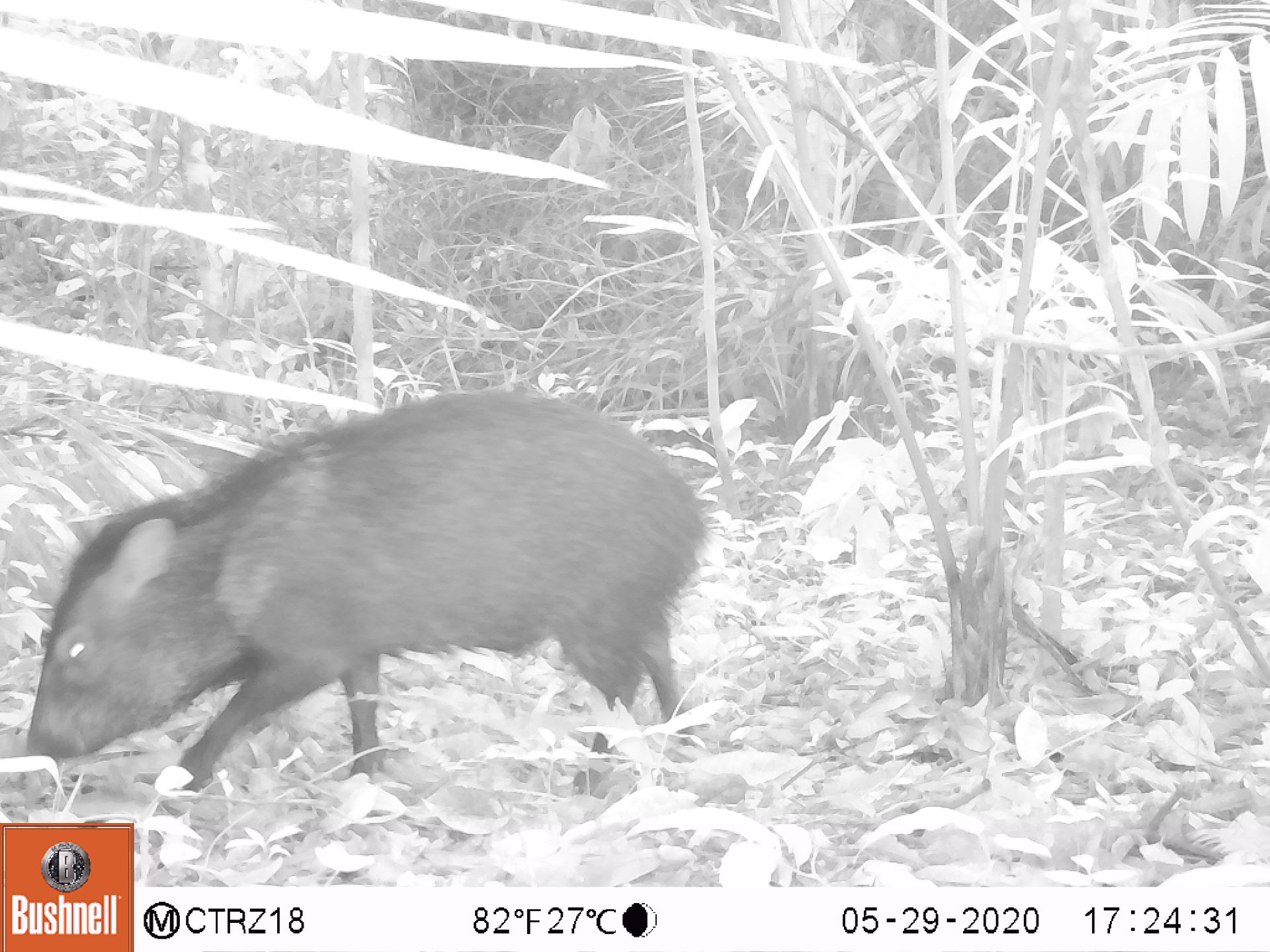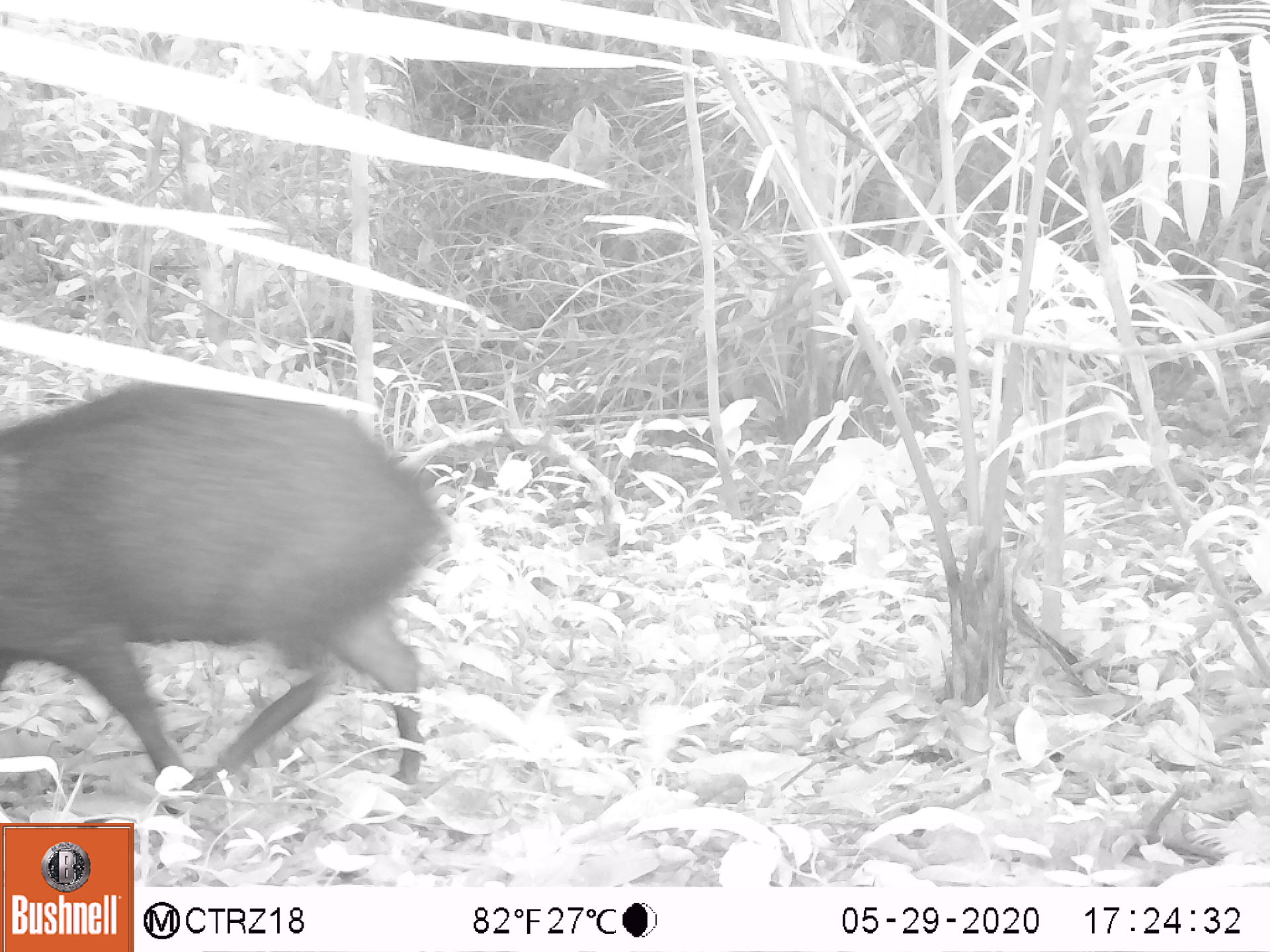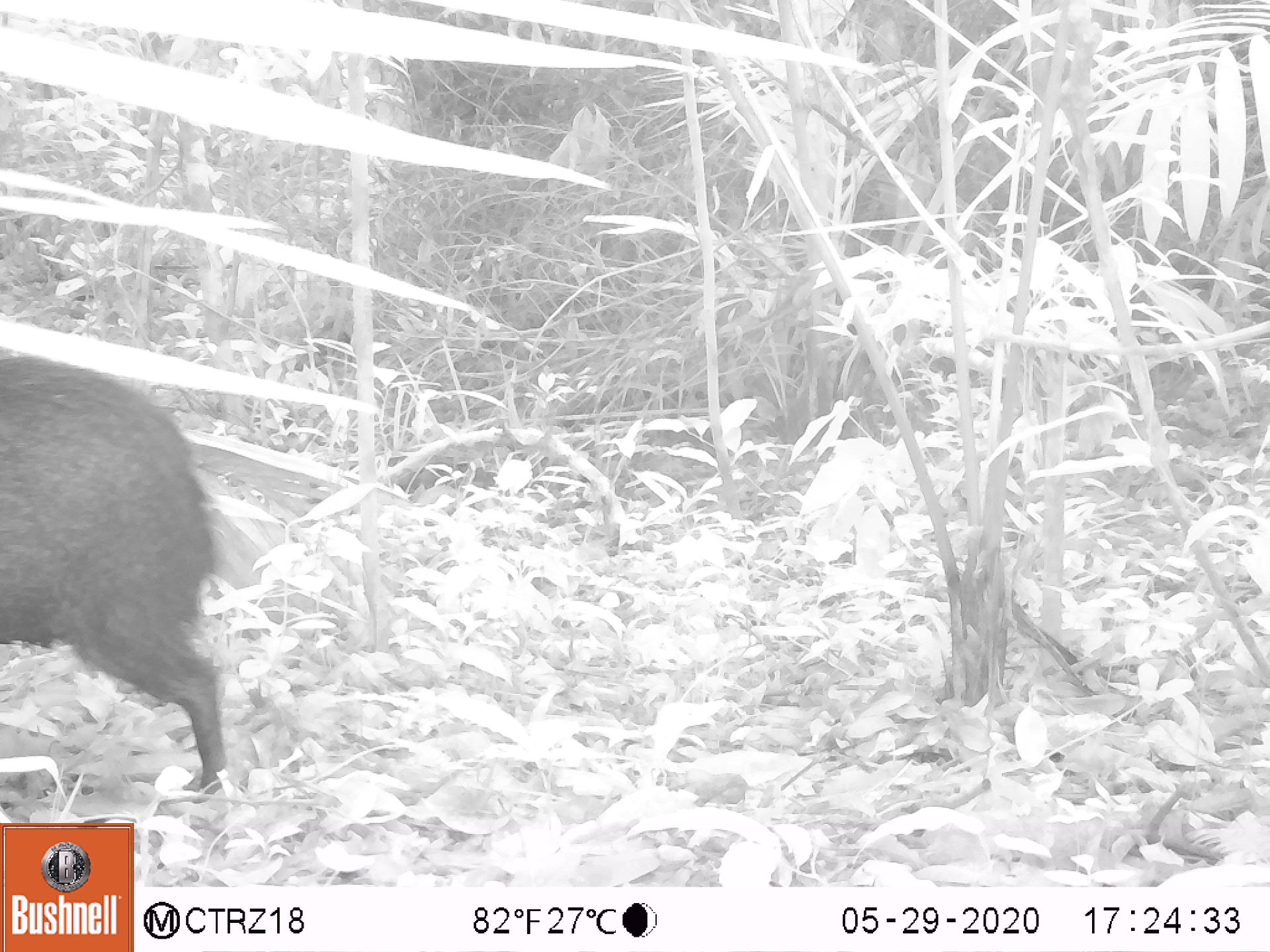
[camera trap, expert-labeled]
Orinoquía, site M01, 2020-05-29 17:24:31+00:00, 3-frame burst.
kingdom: Animalia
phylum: Chordata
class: Mammalia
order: Artiodactyla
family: Tayassuidae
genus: Pecari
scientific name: Pecari tajacu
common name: collared peccary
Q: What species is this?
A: Collared peccary (Pecari tajacu).